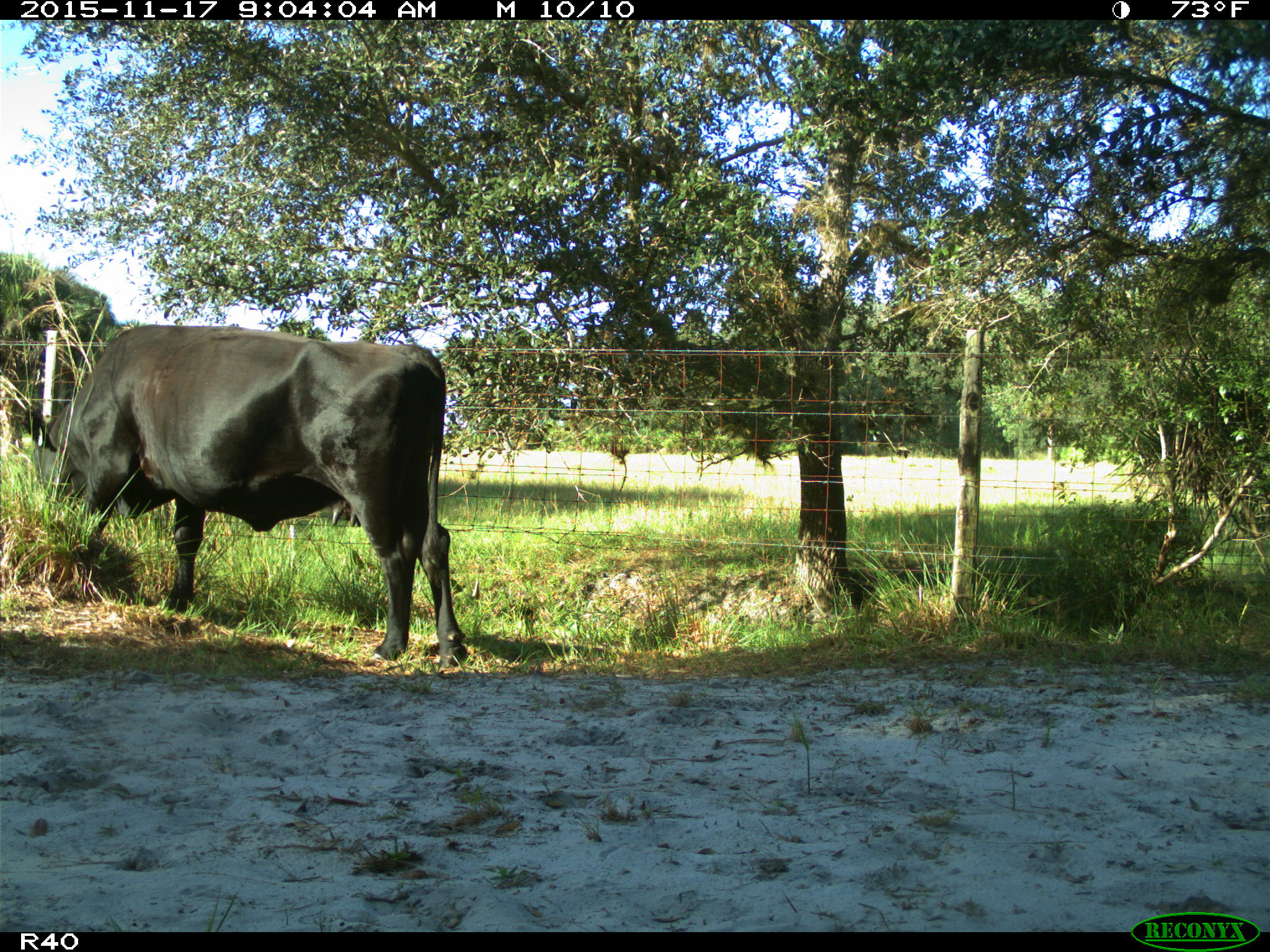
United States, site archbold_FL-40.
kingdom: Animalia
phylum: Chordata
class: Mammalia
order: Artiodactyla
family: Bovidae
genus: Bos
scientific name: Bos taurus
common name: domestic cow